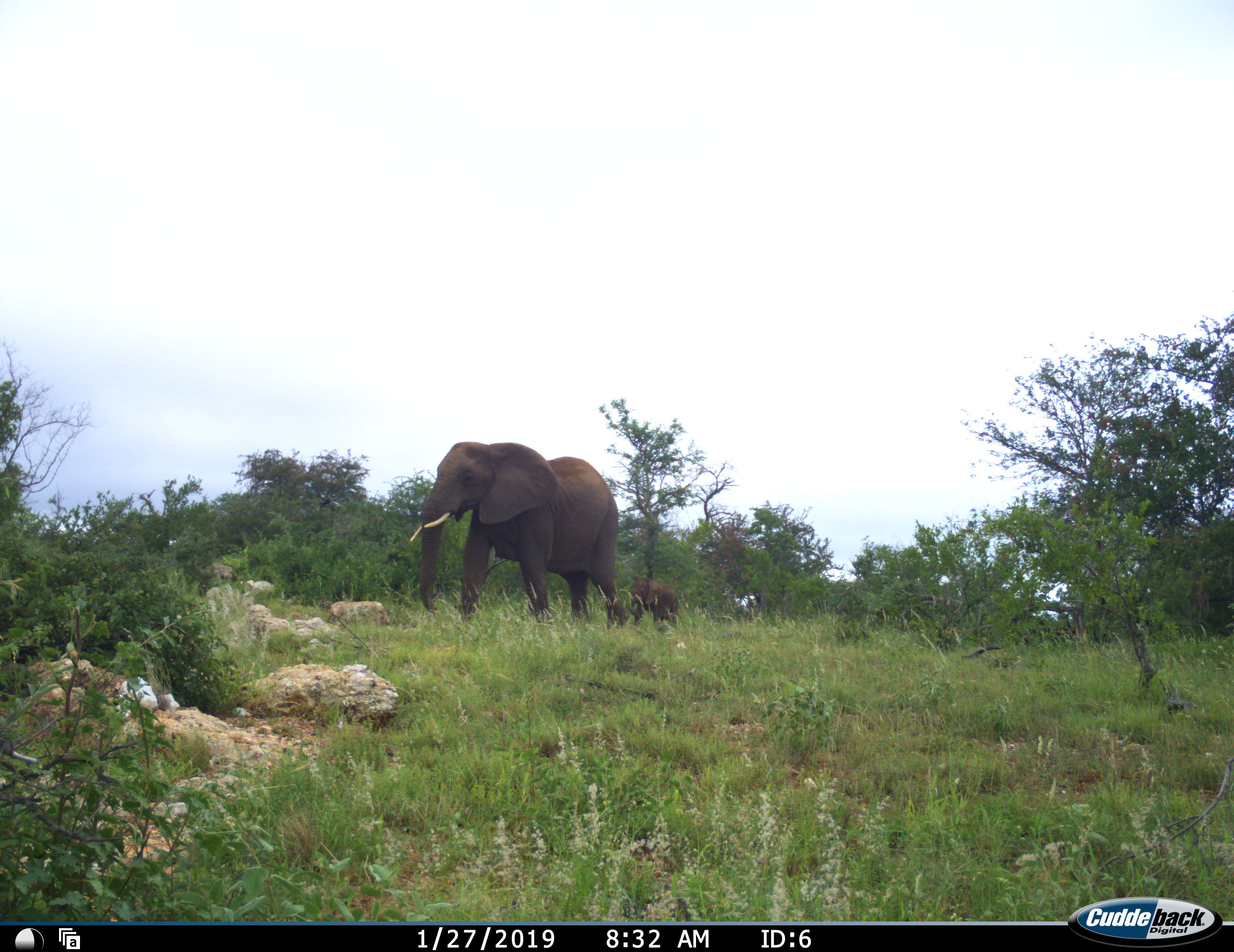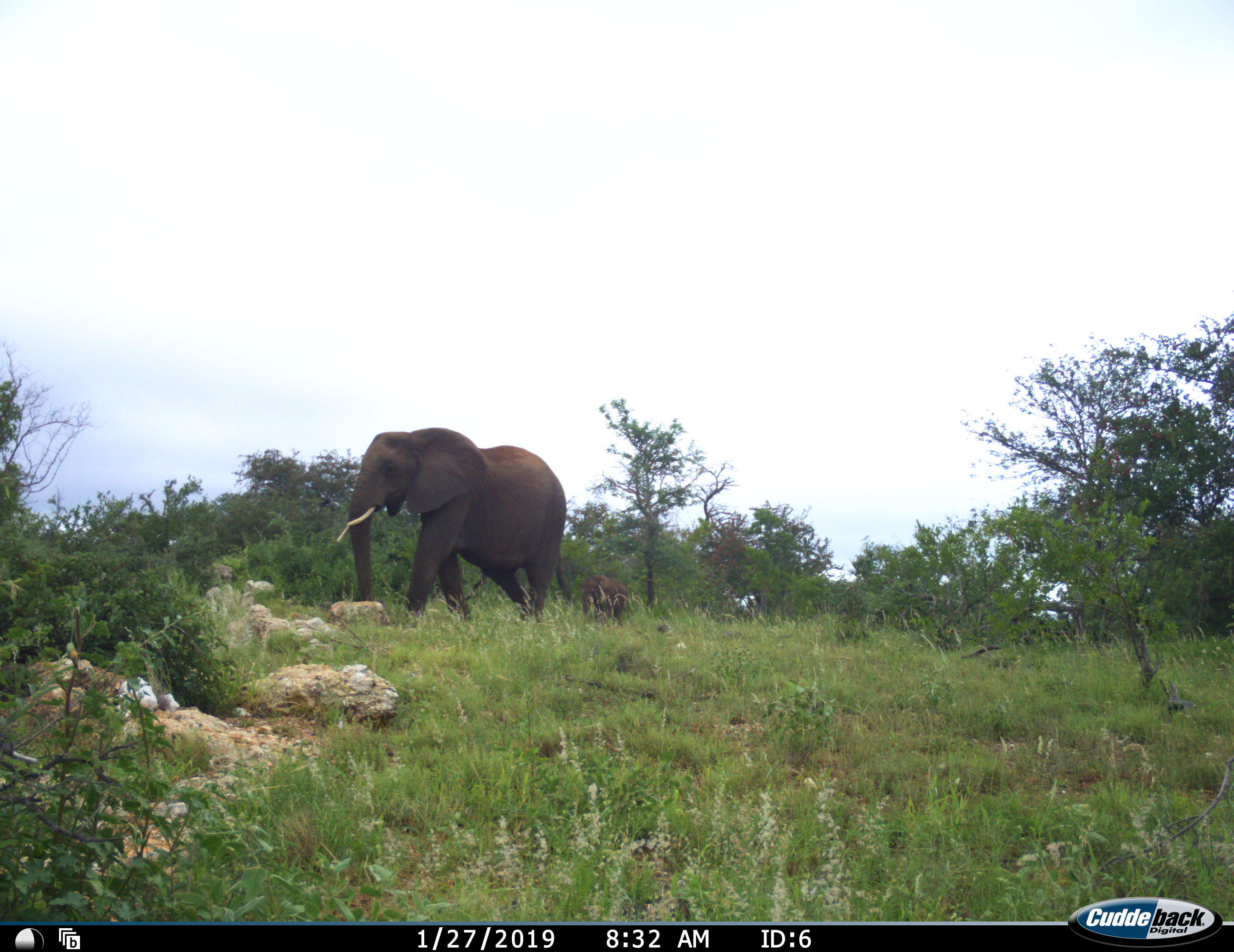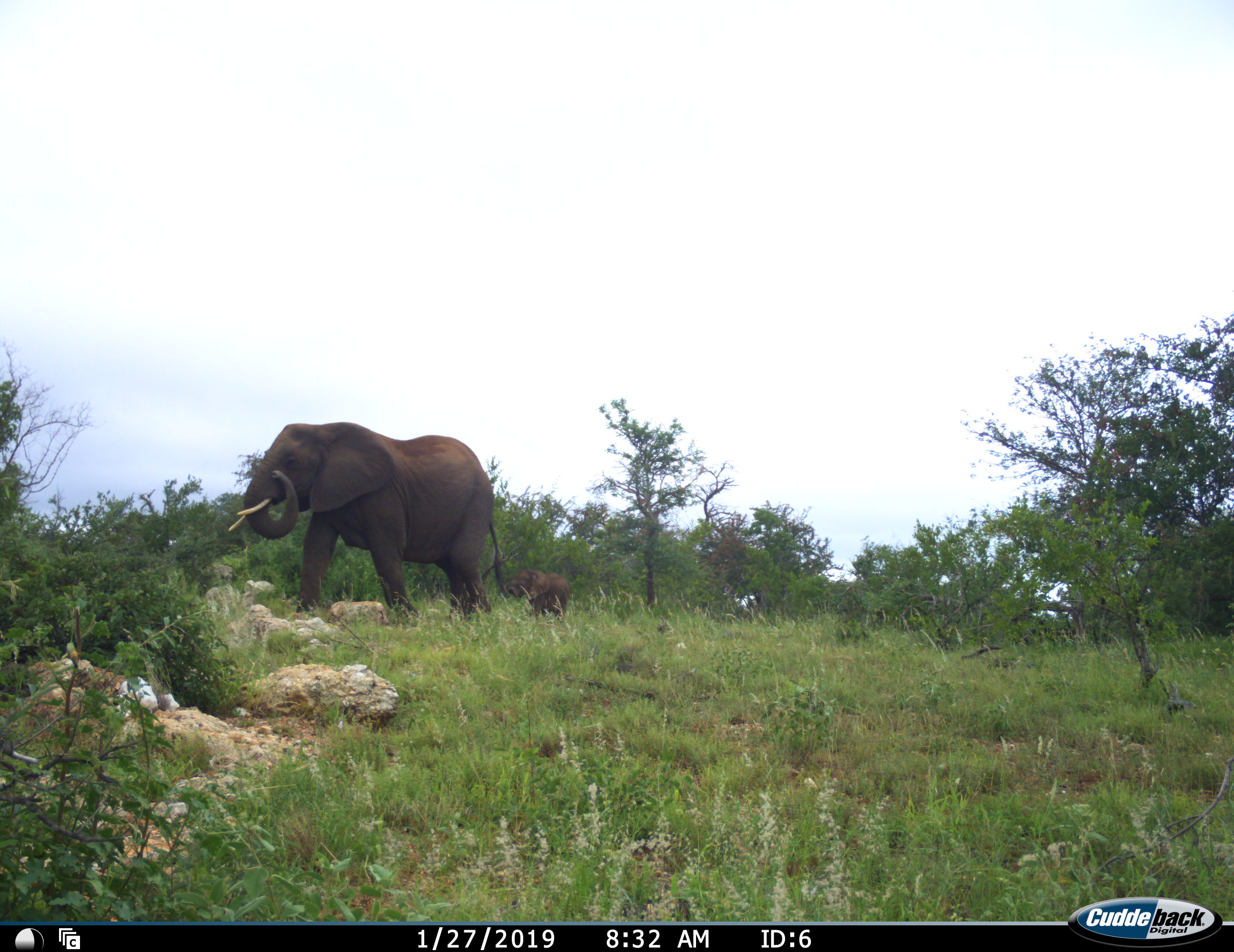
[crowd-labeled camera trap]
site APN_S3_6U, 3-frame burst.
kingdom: Animalia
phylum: Chordata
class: Mammalia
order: Proboscidea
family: Elephantidae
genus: Loxodonta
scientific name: Loxodonta africana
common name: african bush elephant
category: elephant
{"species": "elephant (african bush elephant) (Loxodonta africana)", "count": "2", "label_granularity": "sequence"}